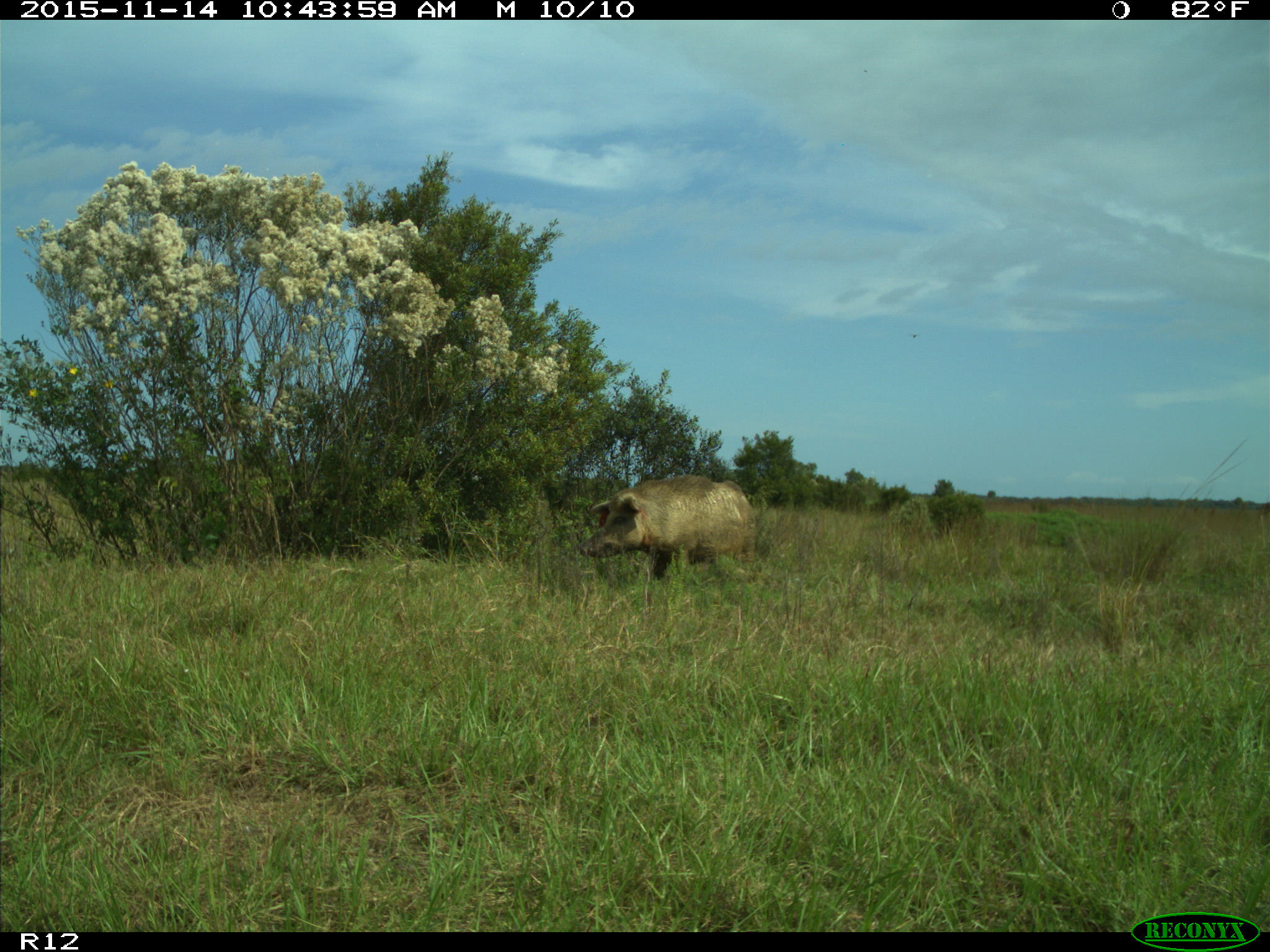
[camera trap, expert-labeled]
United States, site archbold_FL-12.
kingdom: Animalia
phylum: Chordata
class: Mammalia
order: Artiodactyla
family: Suidae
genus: Sus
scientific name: Sus scrofa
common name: wild boar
Sus scrofa (wild boar).